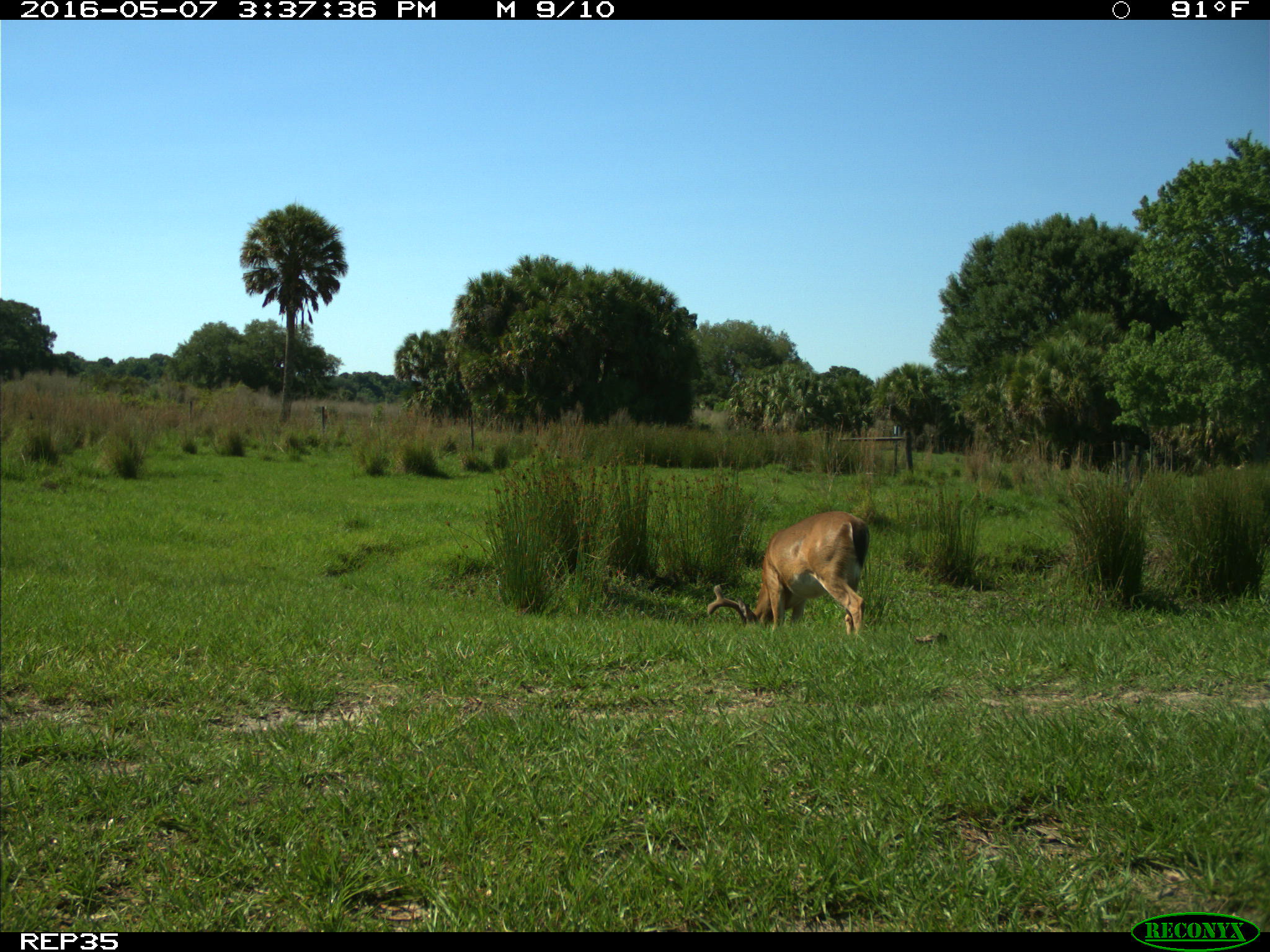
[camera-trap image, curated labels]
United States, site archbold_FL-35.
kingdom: Animalia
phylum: Chordata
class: Mammalia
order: Artiodactyla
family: Cervidae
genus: Odocoileus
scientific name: Odocoileus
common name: deer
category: unidentified deer